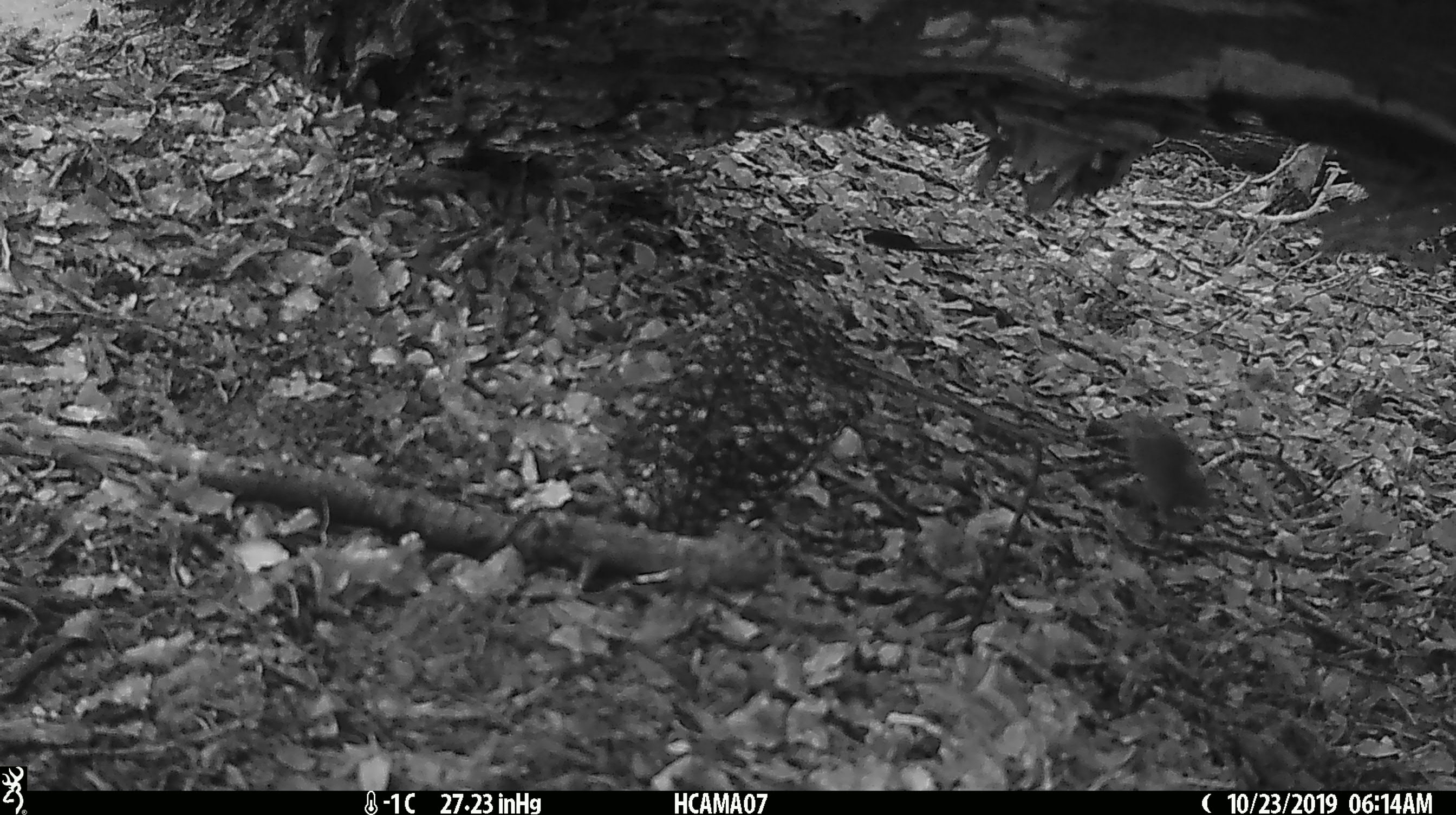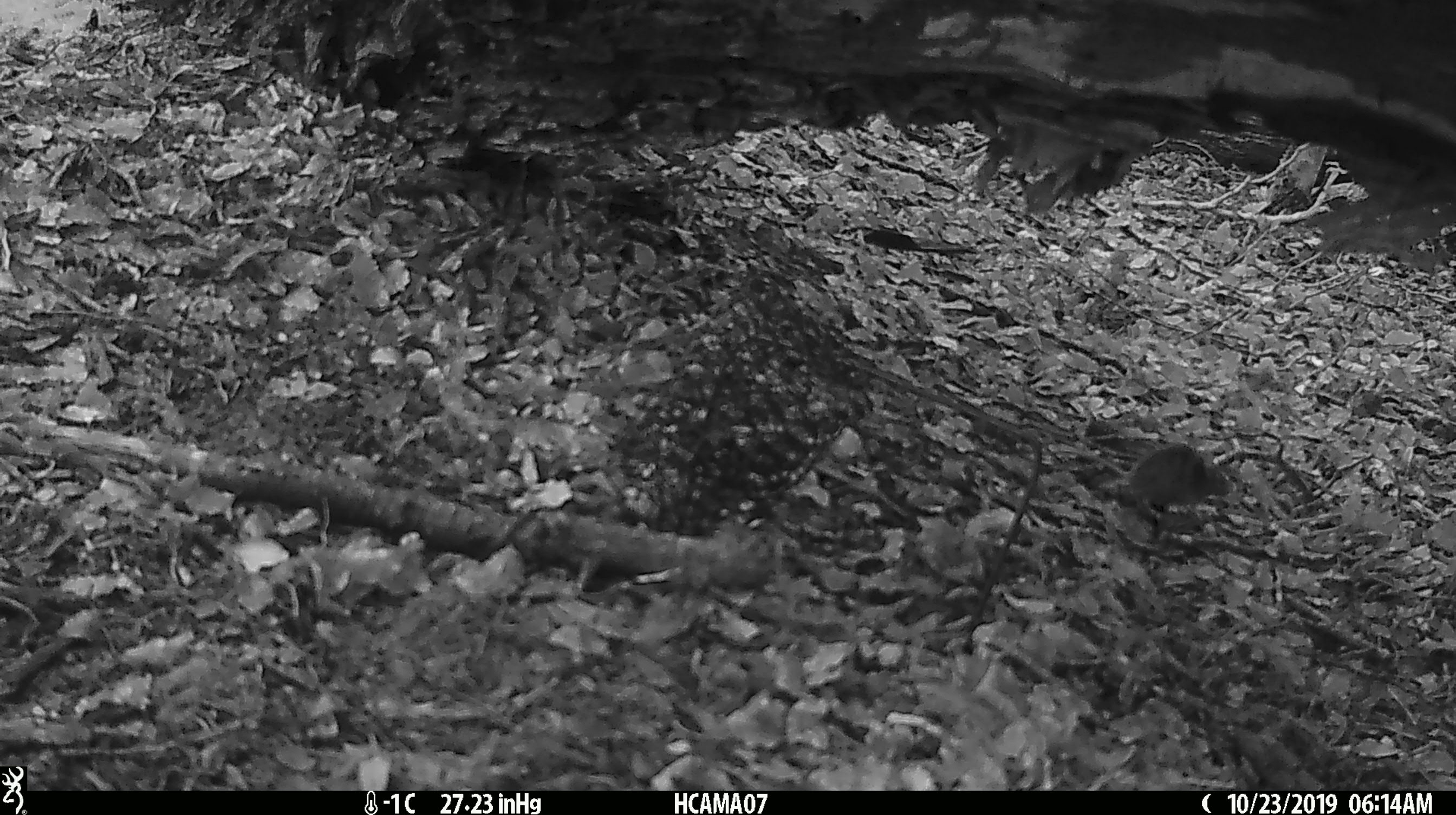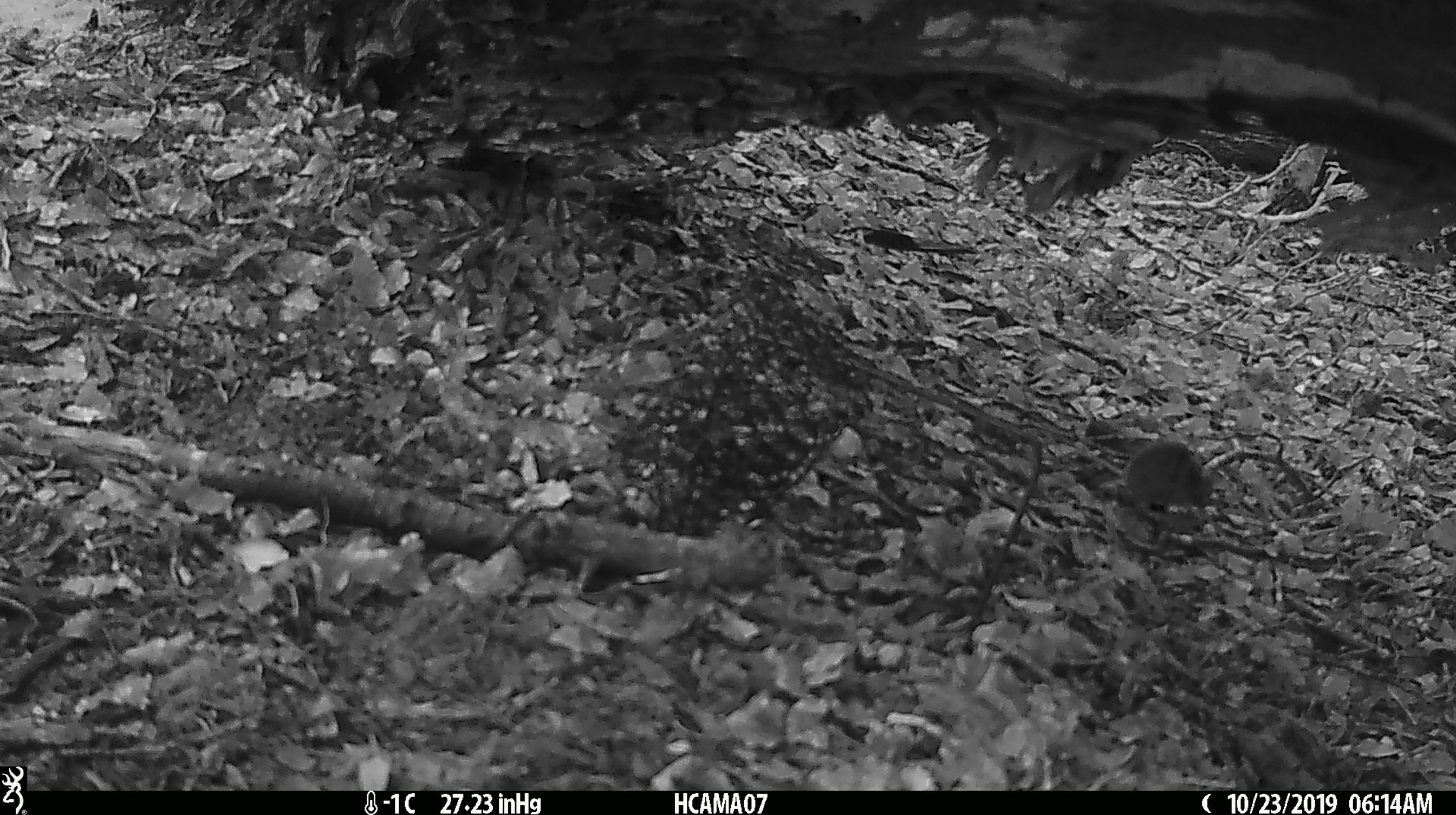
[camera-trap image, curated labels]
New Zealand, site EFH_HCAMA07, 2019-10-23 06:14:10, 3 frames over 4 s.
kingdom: Animalia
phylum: Chordata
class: Mammalia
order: Rodentia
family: Muridae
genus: Mus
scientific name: Mus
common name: mouse